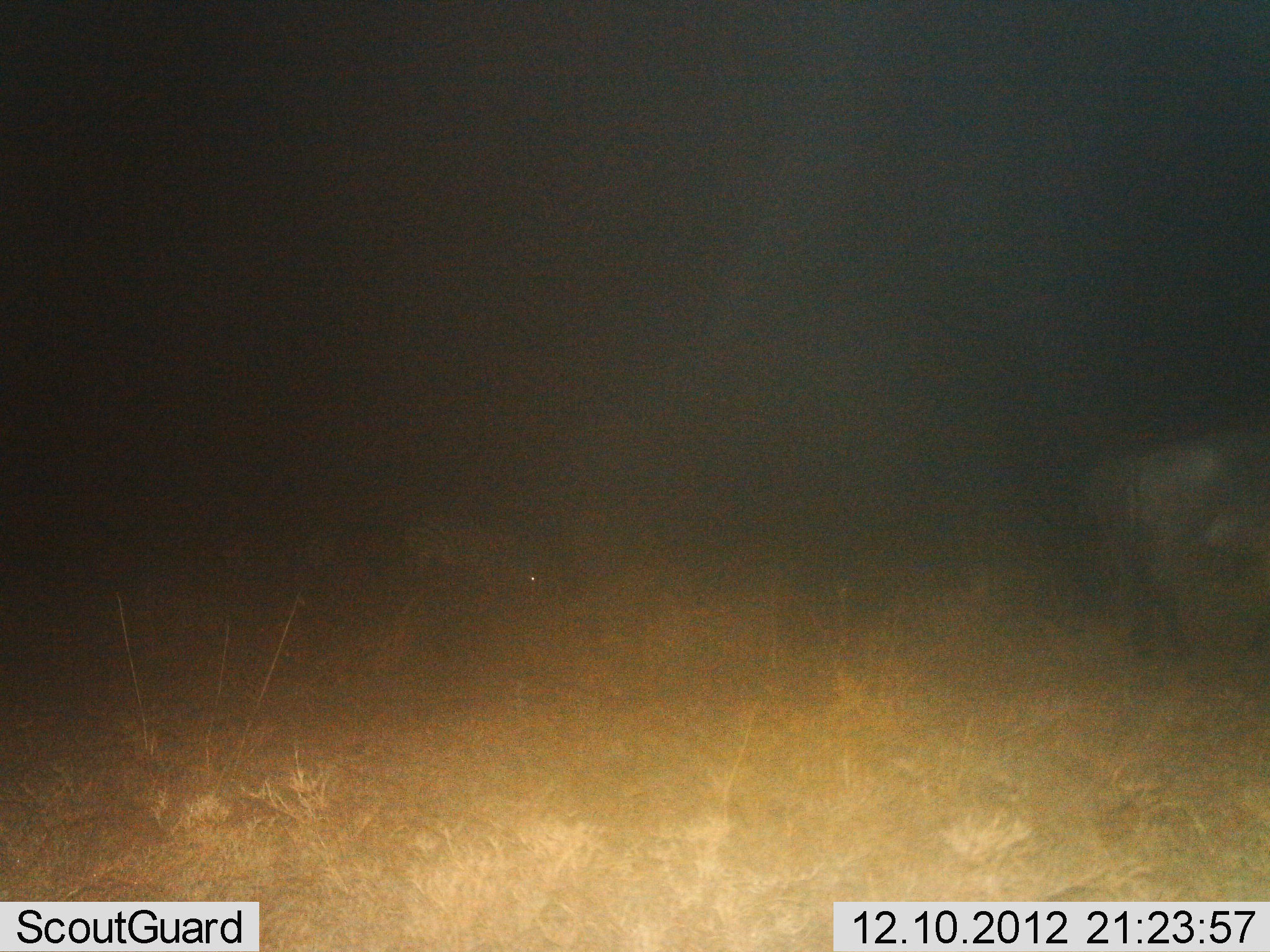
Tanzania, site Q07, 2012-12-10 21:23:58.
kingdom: Animalia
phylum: Chordata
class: Mammalia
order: Artiodactyla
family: Bovidae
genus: Connochaetes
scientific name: Connochaetes taurinus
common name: blue wildebeest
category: wildebeest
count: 1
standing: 70%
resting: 0%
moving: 0%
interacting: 0%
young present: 0%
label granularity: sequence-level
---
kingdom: Animalia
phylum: Chordata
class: Mammalia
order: Perissodactyla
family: Equidae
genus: Equus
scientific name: Equus quagga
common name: plains zebra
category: zebra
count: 1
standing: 44%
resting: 0%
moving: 0%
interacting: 0%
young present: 0%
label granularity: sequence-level